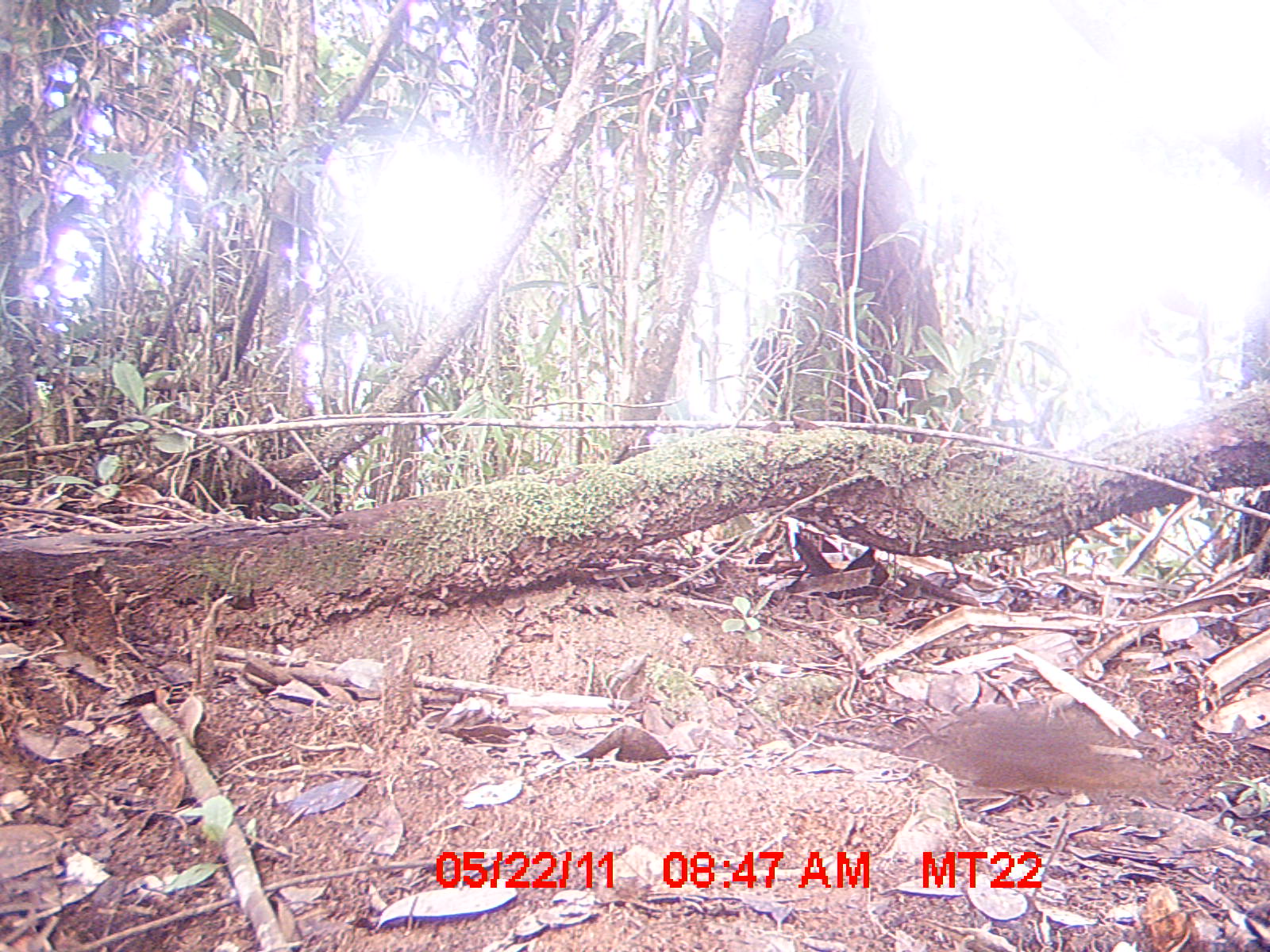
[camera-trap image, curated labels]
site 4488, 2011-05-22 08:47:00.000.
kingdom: Animalia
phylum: Chordata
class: Mammalia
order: Rodentia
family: Nesomyidae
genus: Nesomys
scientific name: Nesomys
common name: nesomys rodents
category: nesomys sp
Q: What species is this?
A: Nesomys sp (nesomys rodents) (Nesomys).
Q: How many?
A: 1.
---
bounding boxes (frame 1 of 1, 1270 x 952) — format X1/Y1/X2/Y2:
nesomys sp: 925/700/1158/793